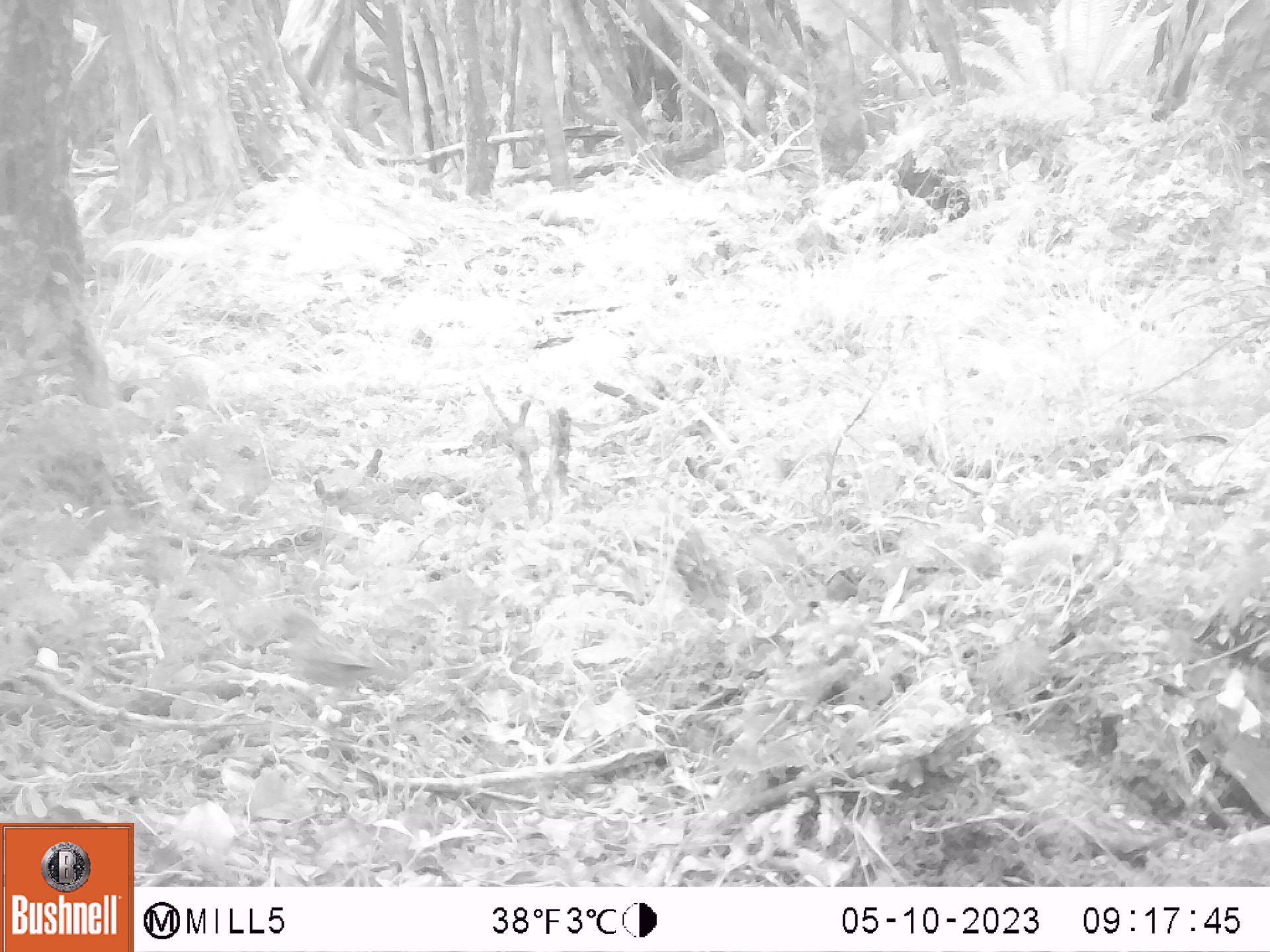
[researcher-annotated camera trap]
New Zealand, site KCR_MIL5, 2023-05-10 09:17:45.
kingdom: Animalia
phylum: Chordata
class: Aves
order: Passeriformes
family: Prunellidae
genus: Prunella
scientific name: Prunella modularis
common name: dunnock